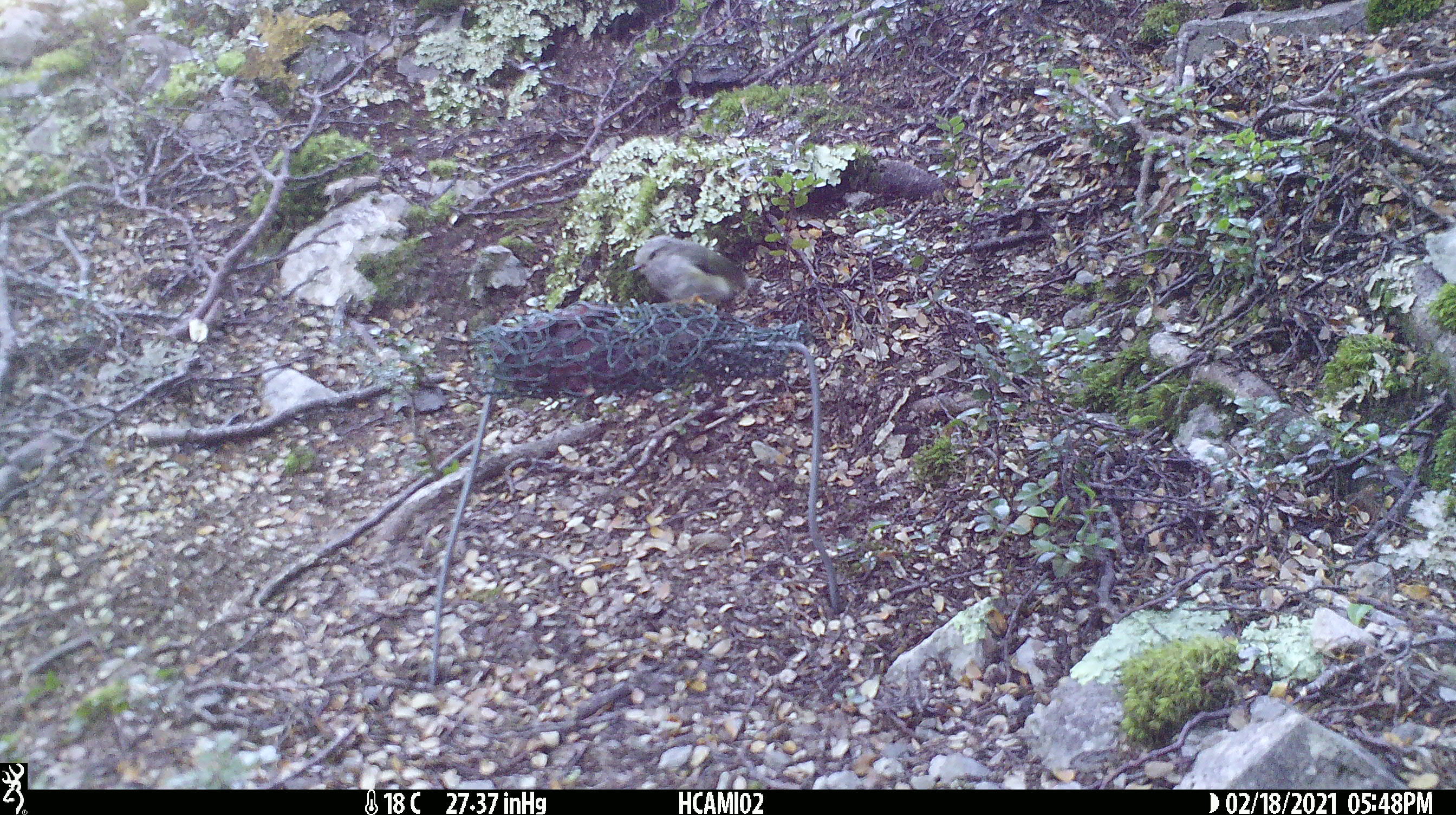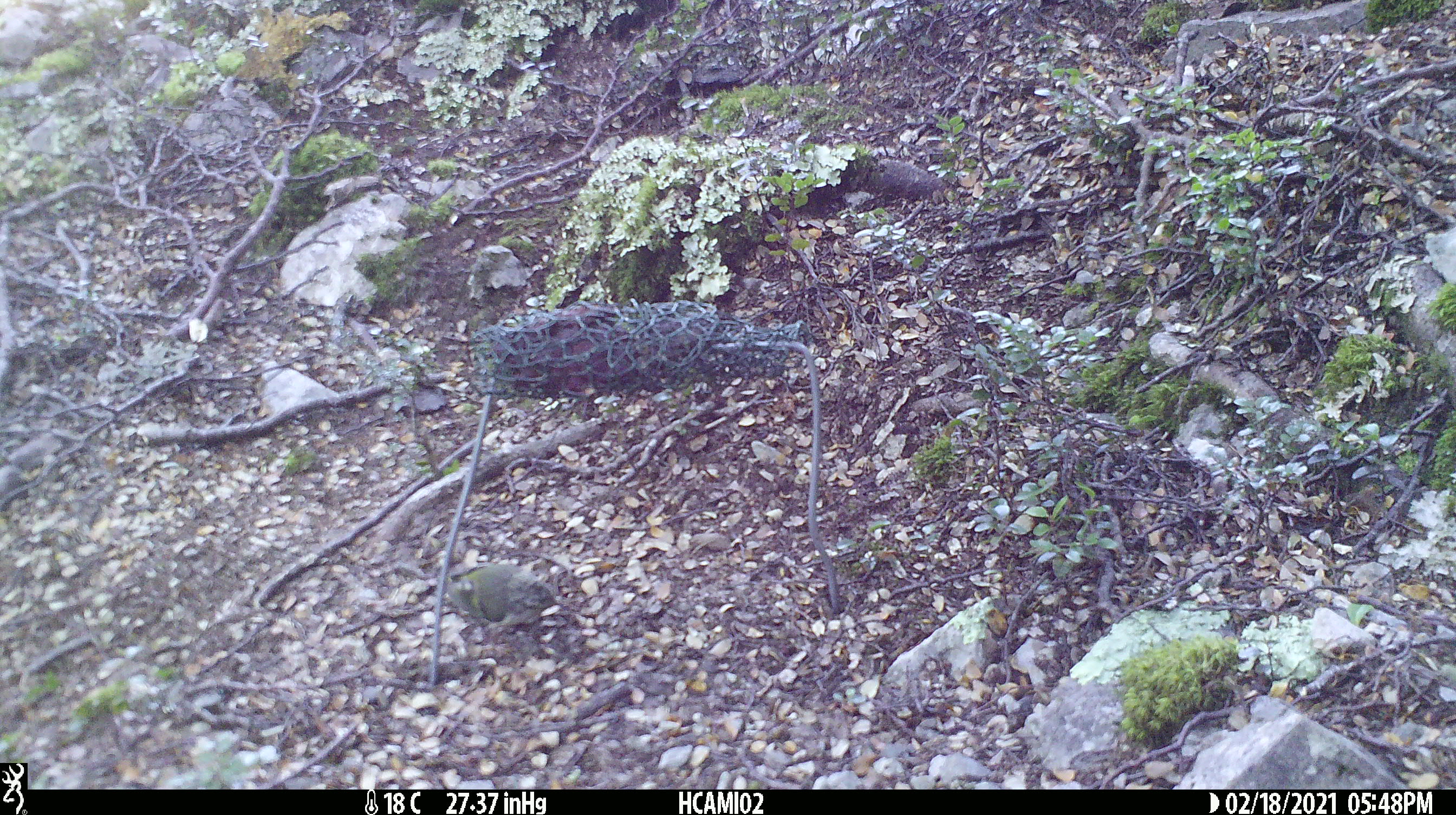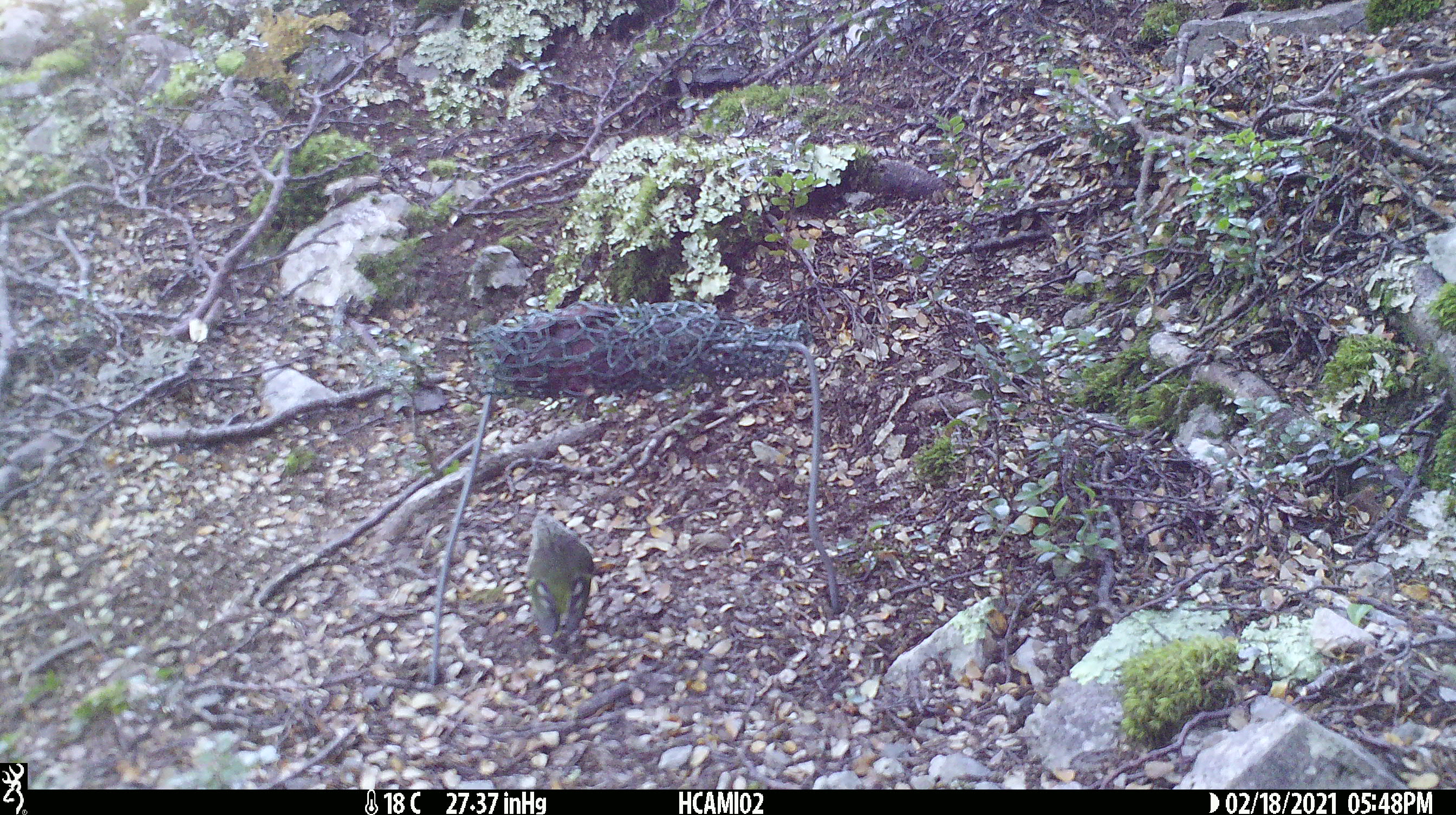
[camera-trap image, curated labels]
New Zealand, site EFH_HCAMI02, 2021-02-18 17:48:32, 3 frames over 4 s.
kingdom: Animalia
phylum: Chordata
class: Aves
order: Passeriformes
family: Acanthisittidae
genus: Acanthisitta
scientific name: Acanthisitta chloris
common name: rifleman